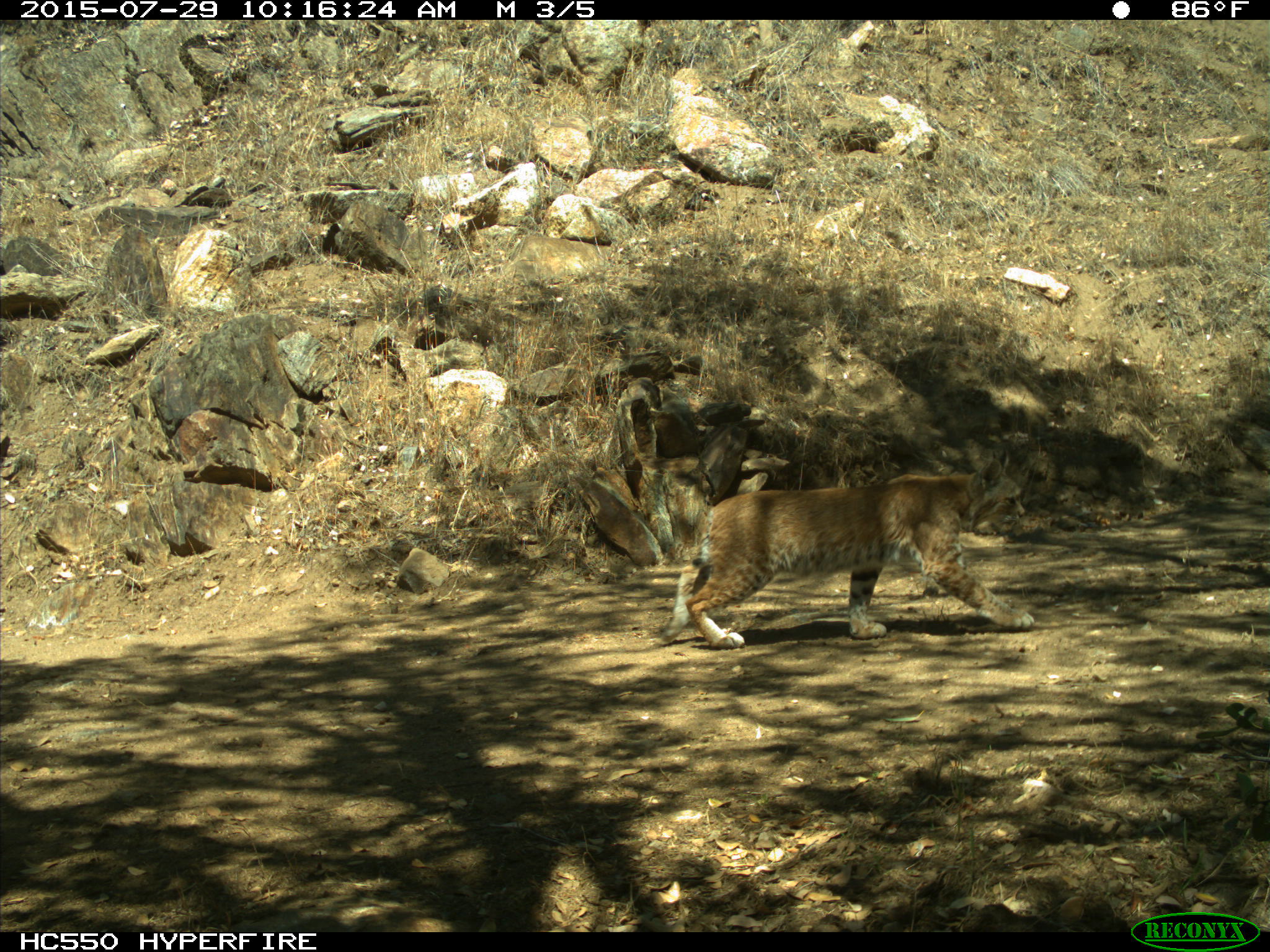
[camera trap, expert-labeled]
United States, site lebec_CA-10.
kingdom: Animalia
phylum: Chordata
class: Mammalia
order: Carnivora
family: Felidae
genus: Lynx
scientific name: Lynx rufus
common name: bobcat